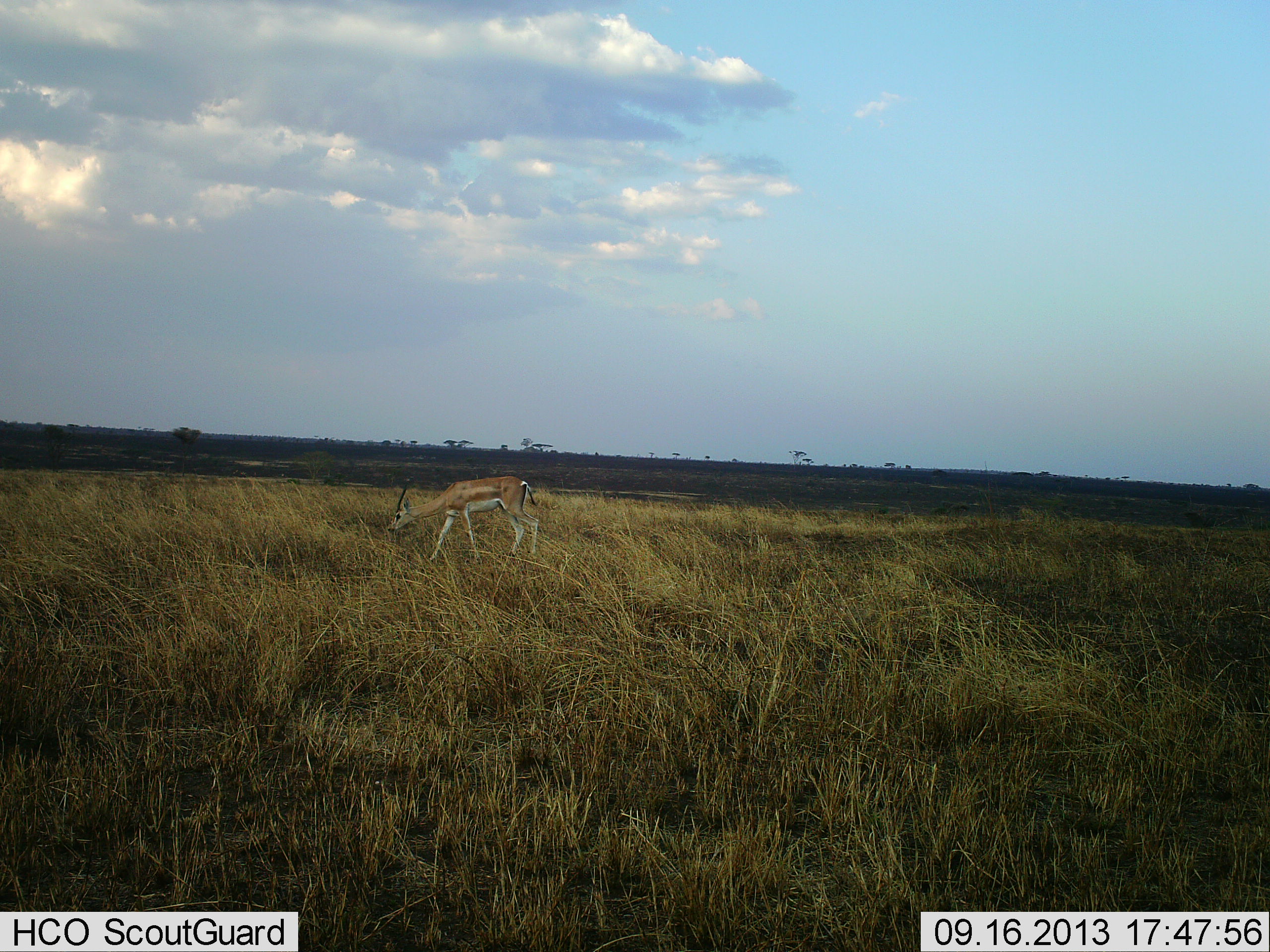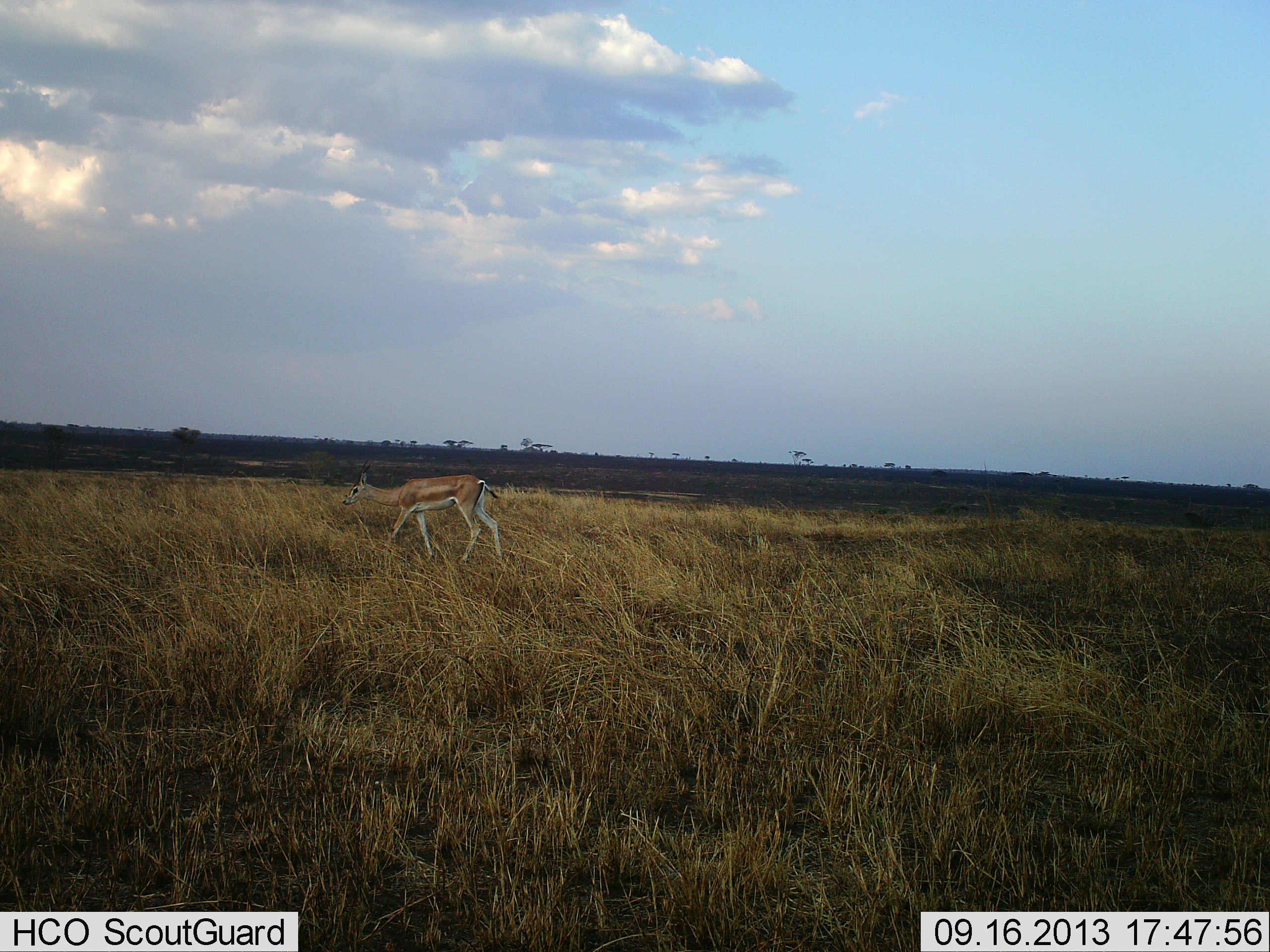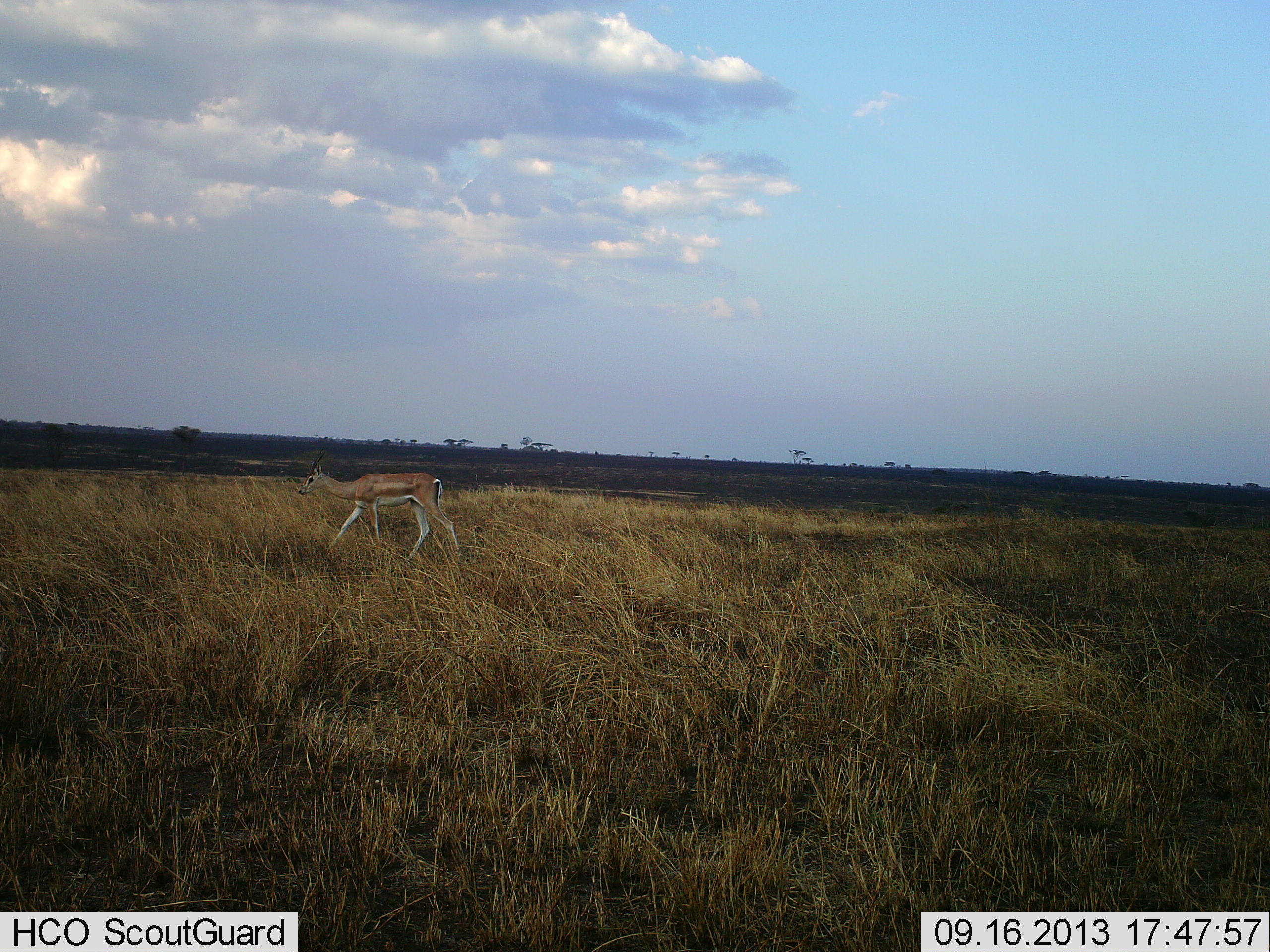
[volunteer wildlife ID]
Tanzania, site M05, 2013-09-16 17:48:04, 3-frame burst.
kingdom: Animalia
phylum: Chordata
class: Mammalia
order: Artiodactyla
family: Bovidae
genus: Nanger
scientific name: Nanger granti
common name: grant's gazelle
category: gazellegrants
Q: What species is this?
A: Gazellegrants (grant's gazelle) (Nanger granti).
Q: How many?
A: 1.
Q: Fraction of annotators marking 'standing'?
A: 0%.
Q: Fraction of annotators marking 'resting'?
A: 0%.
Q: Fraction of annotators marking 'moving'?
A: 90%.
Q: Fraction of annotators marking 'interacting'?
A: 0%.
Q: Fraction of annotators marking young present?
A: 0%.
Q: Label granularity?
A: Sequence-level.